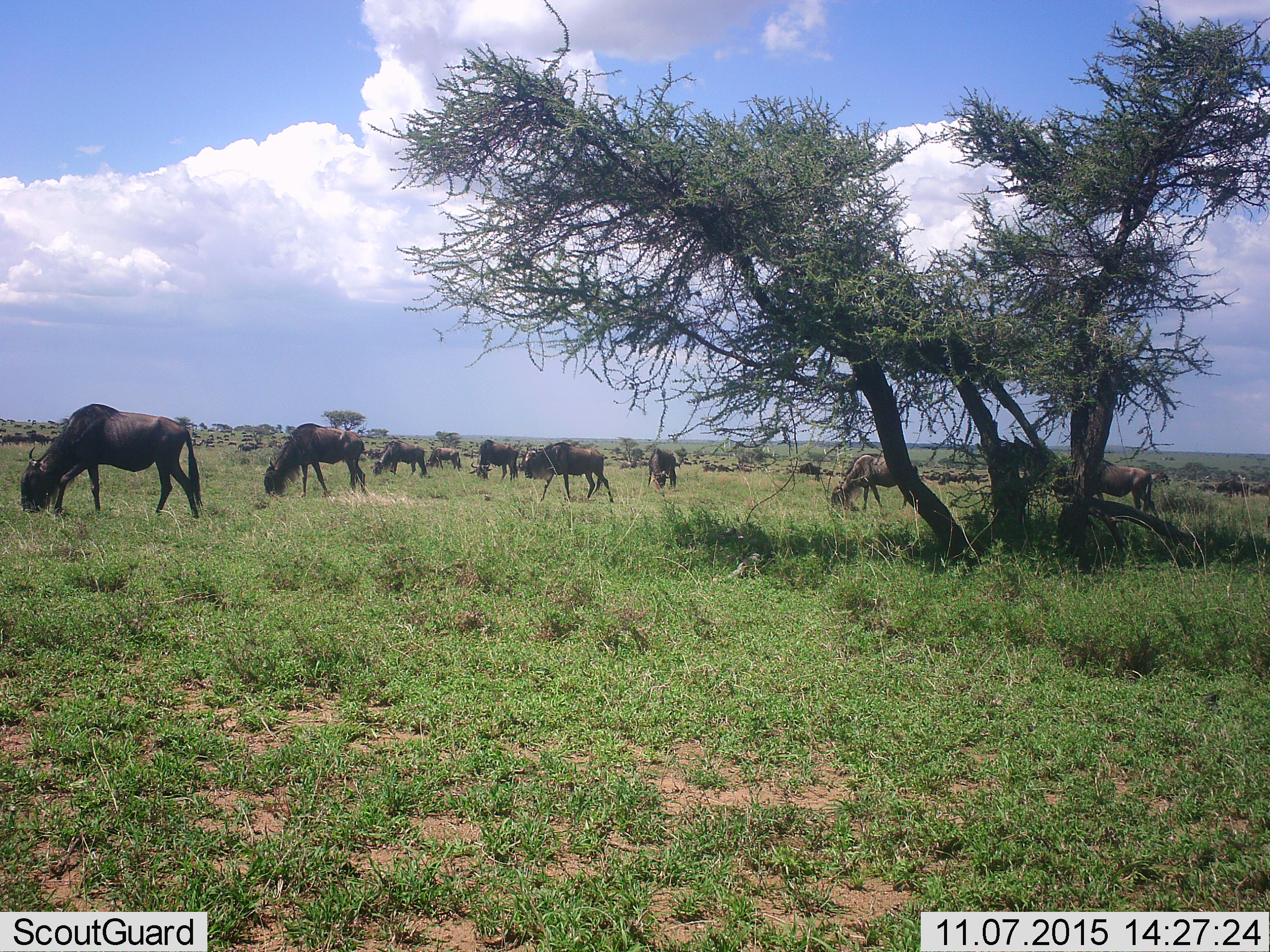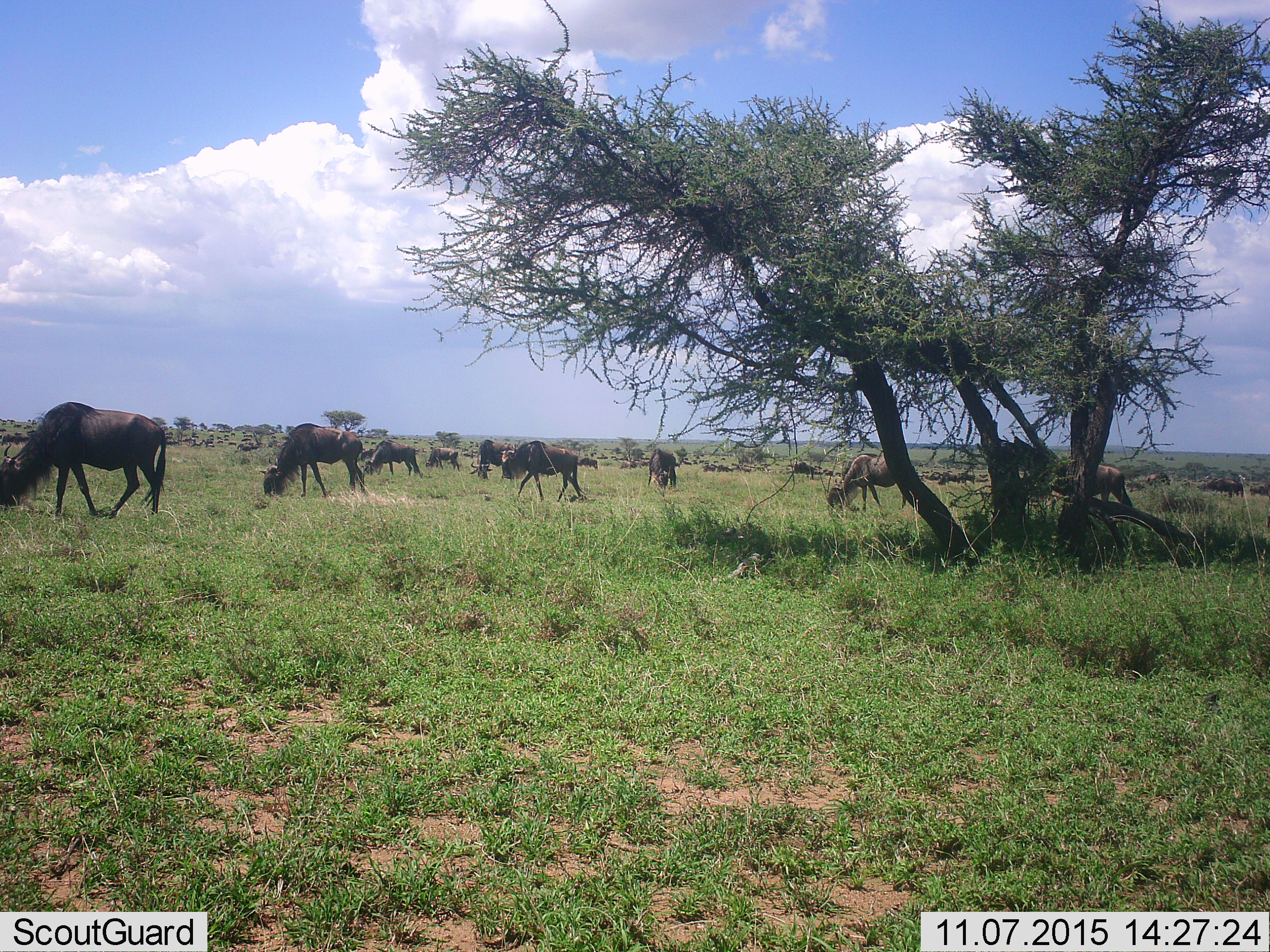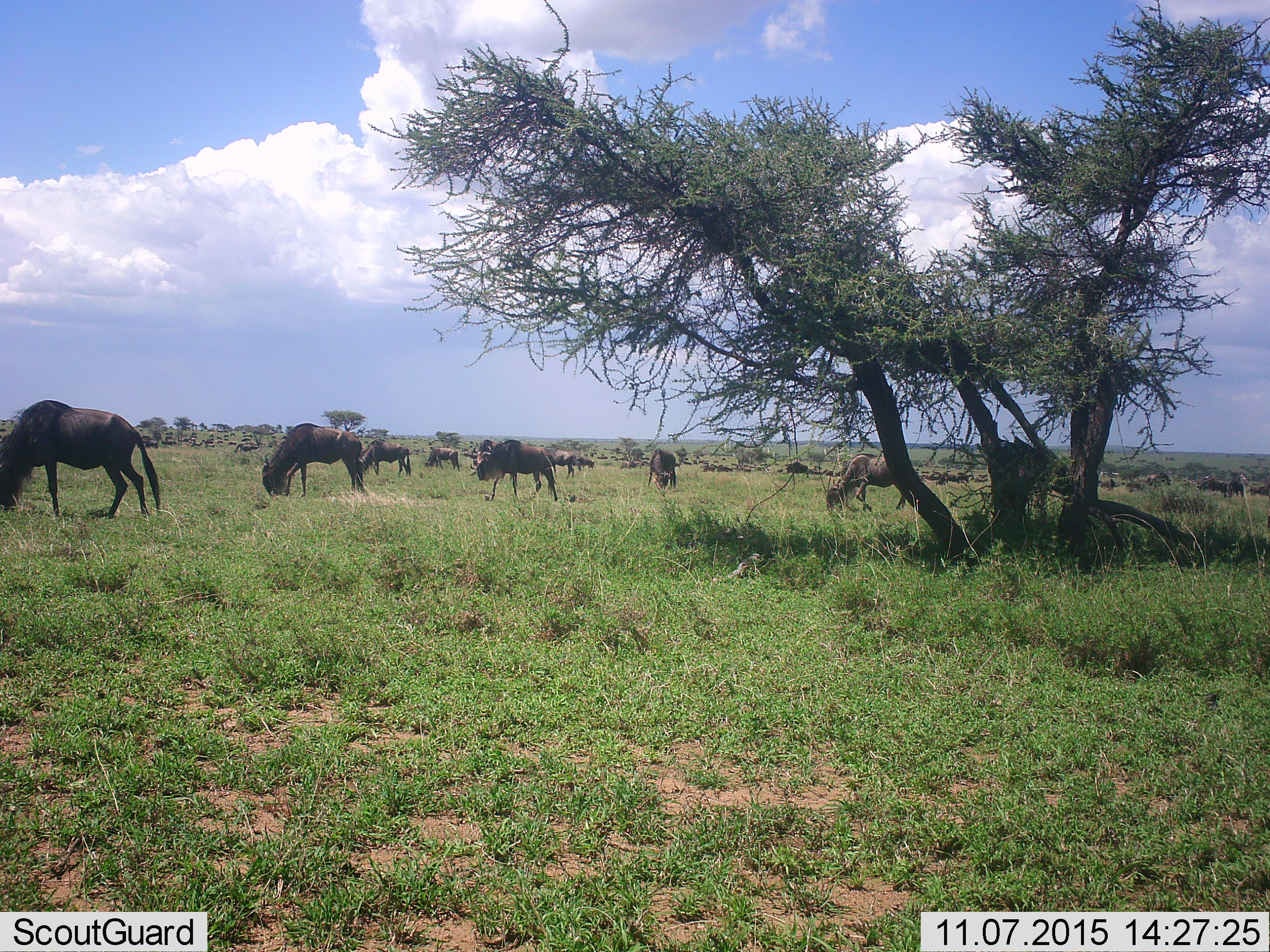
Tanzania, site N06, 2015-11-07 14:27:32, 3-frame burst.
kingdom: Animalia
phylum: Chordata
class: Mammalia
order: Artiodactyla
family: Bovidae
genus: Connochaetes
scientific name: Connochaetes taurinus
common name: blue wildebeest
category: wildebeest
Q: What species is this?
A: Wildebeest (blue wildebeest) (Connochaetes taurinus).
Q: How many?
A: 51+.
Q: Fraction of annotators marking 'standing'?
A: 57%.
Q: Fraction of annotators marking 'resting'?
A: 0%.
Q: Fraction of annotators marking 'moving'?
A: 57%.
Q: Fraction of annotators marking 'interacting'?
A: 0%.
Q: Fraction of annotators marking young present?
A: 29%.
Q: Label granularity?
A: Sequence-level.